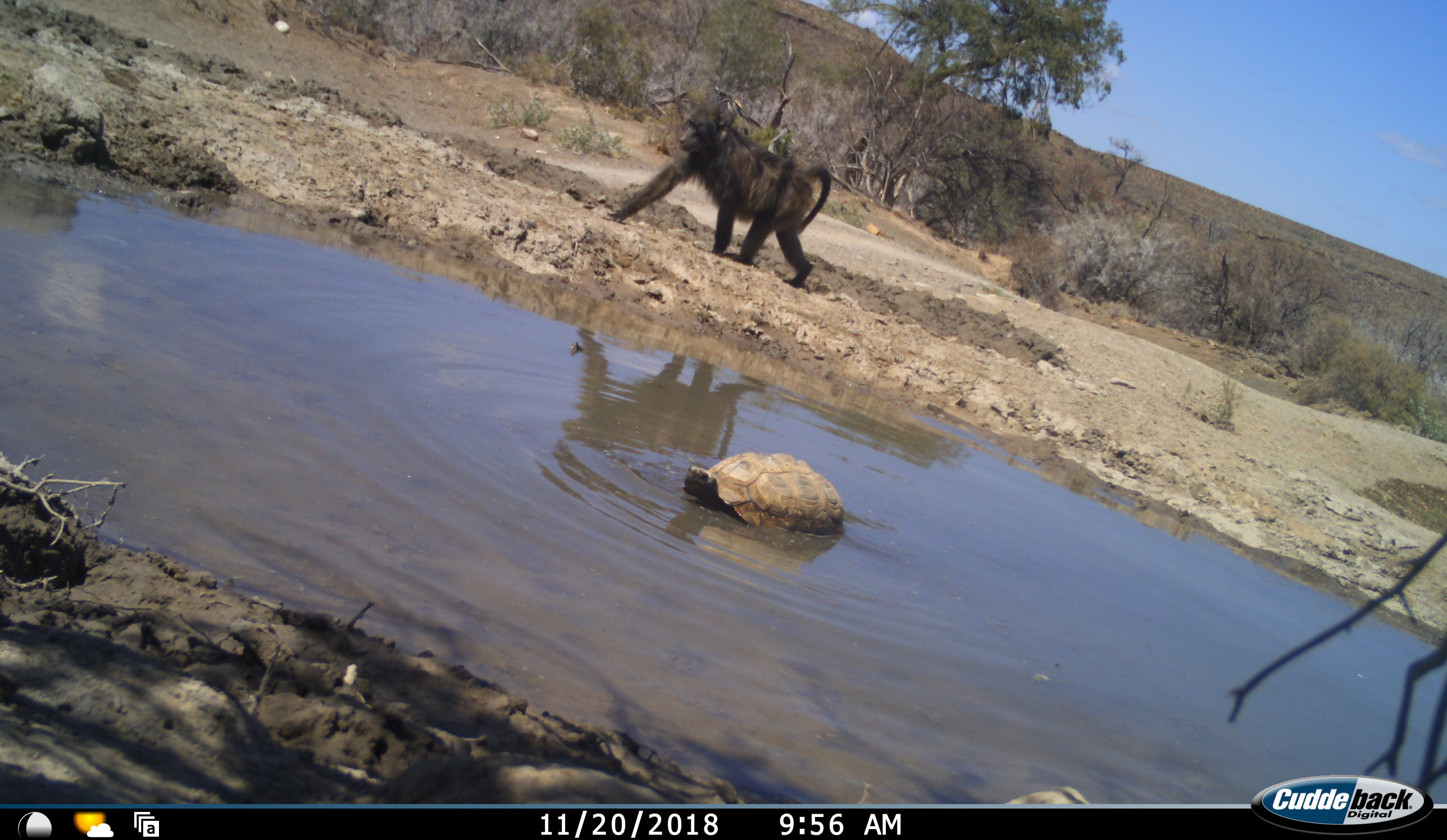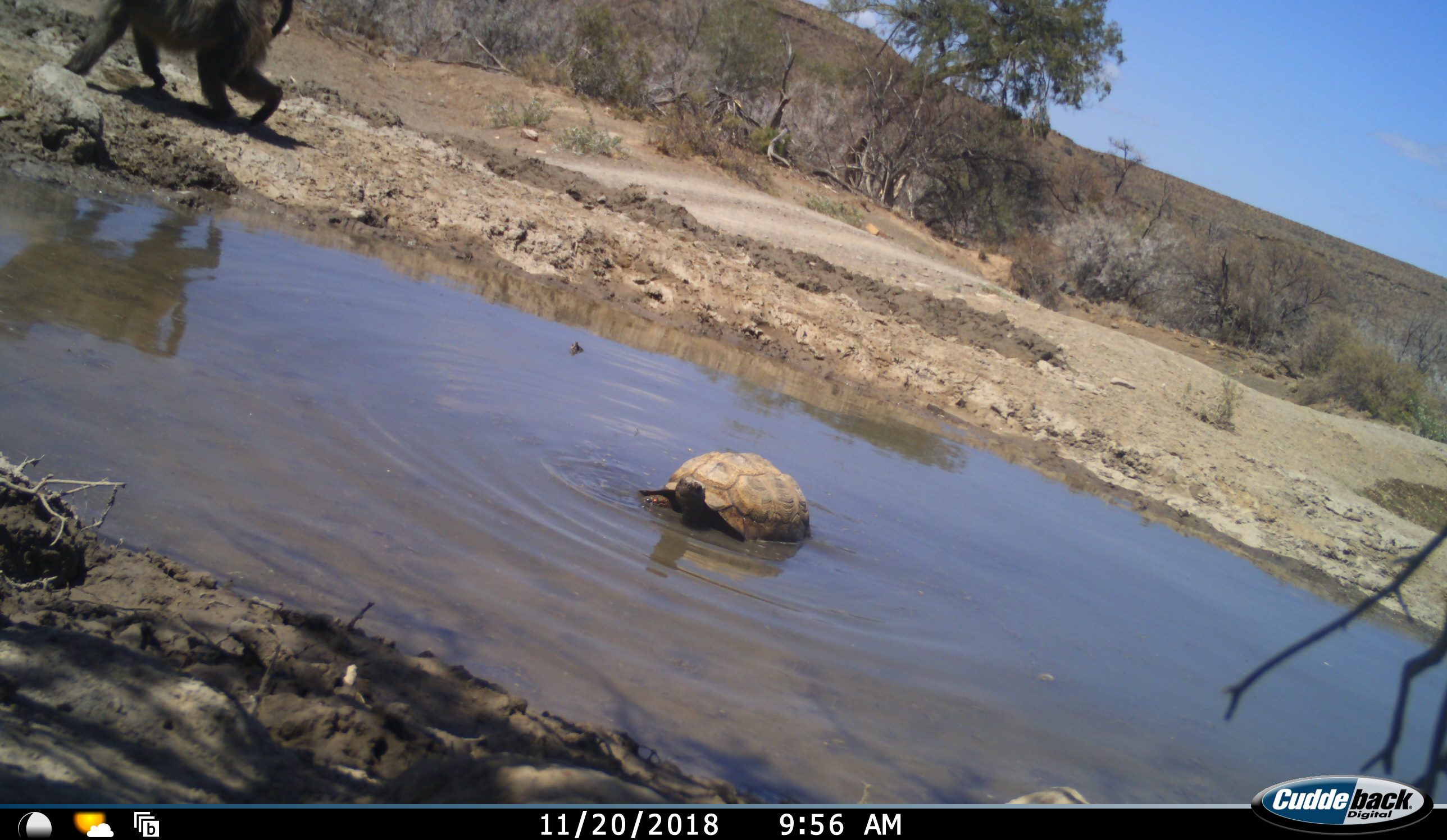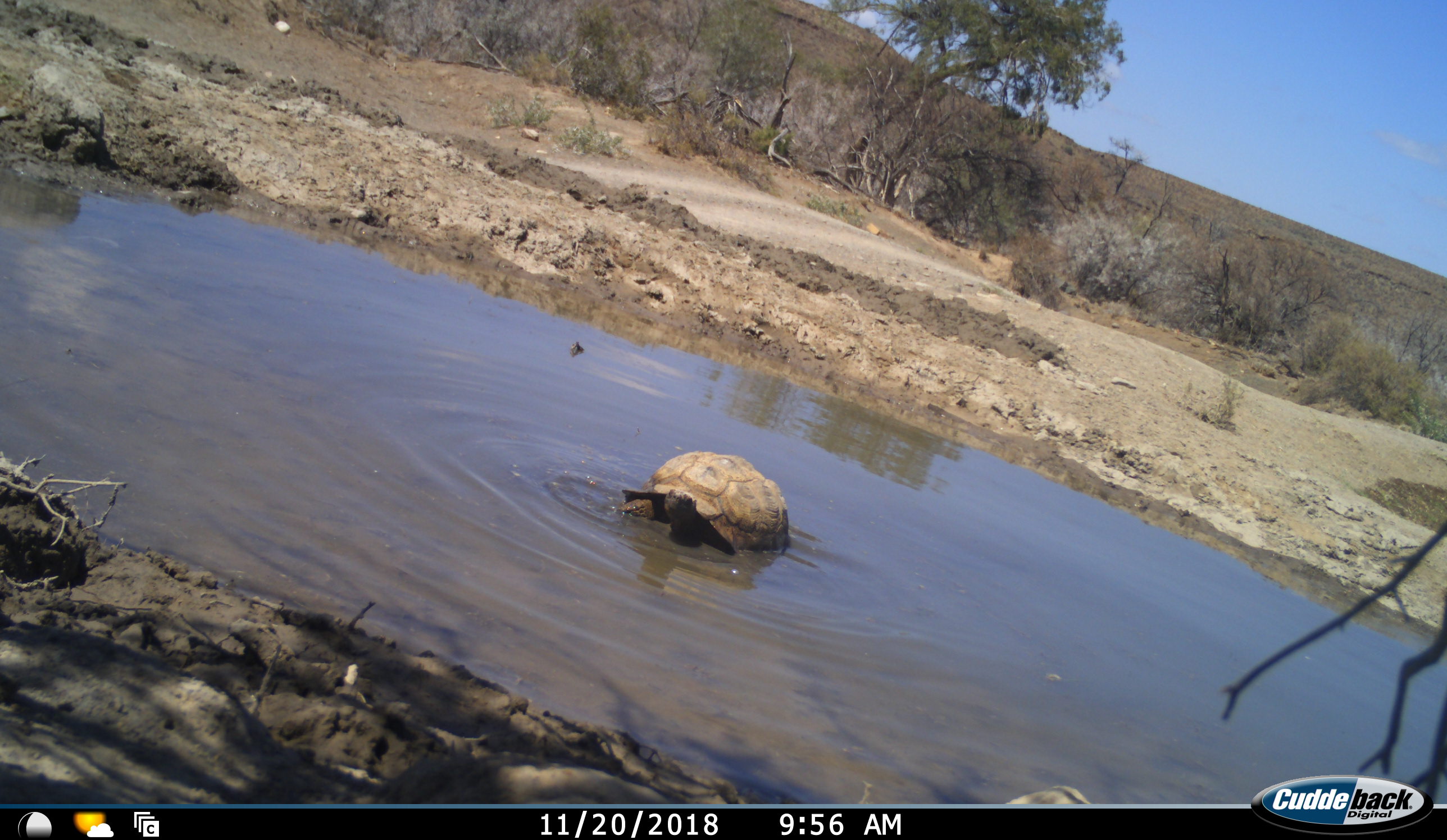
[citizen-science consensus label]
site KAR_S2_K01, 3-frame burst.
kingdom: Animalia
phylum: Chordata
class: Mammalia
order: Primates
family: Cercopithecidae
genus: Papio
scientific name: Papio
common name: baboon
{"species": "baboon (Papio)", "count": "1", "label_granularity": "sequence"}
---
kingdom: Animalia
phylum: Chordata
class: Reptilia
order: Testudines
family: Testudinidae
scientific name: Testudinidae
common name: tortoise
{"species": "tortoise (Testudinidae)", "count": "1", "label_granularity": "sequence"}